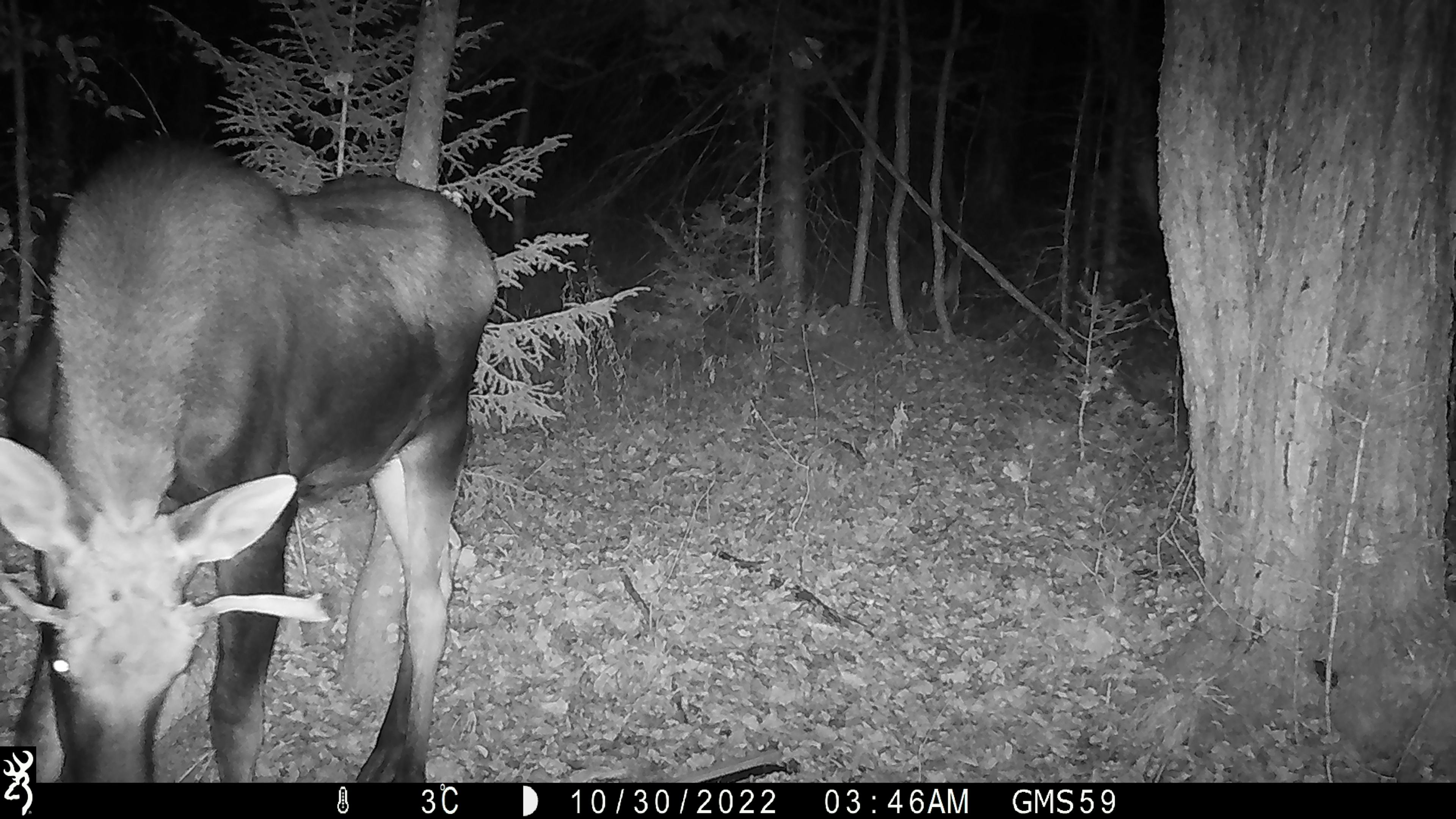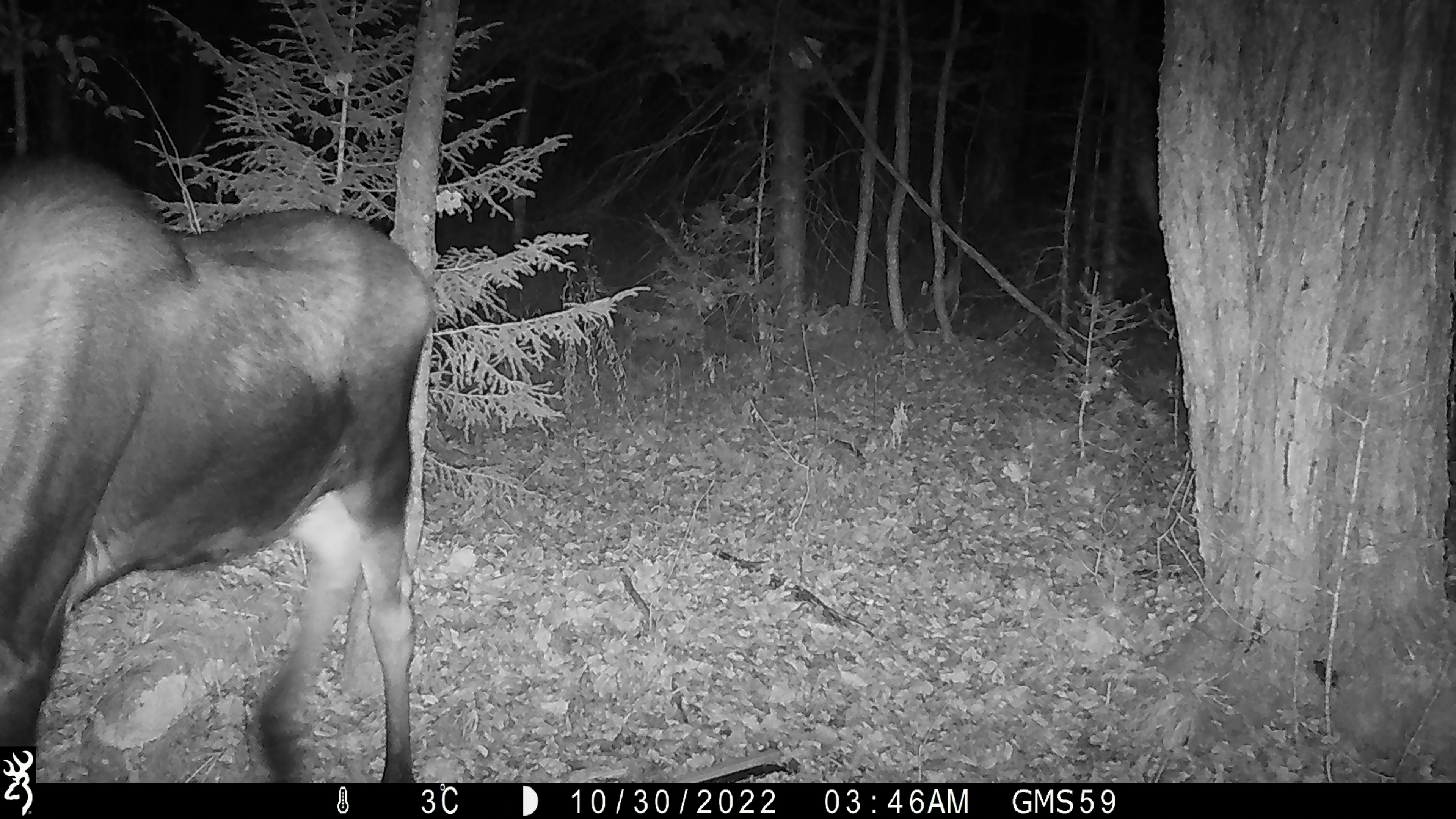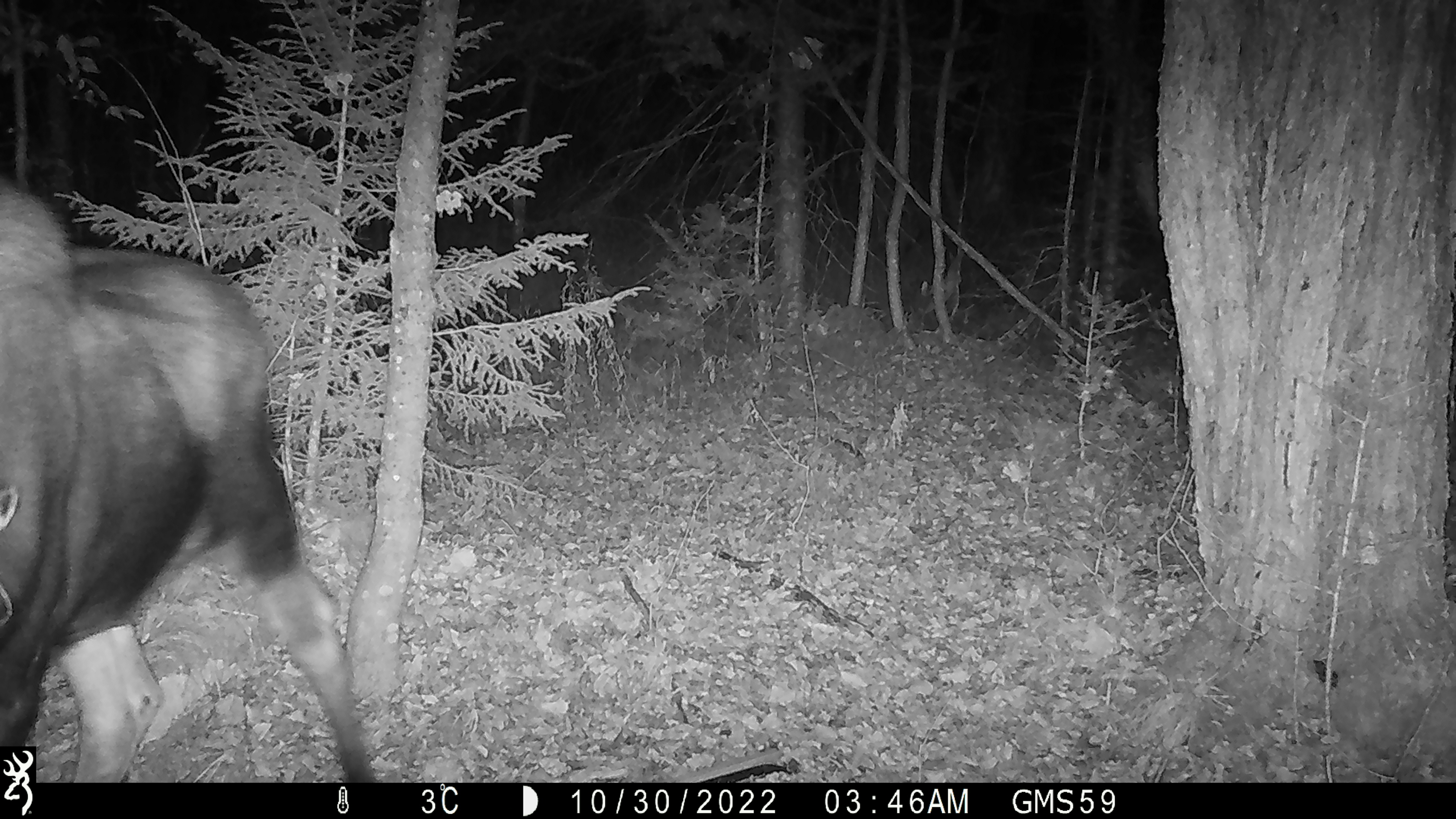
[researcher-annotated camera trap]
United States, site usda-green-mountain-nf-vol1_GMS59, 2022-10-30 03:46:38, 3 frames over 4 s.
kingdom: Animalia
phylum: Chordata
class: Mammalia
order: Artiodactyla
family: Cervidae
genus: Alces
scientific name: Alces alces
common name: moose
Moose (Alces alces).